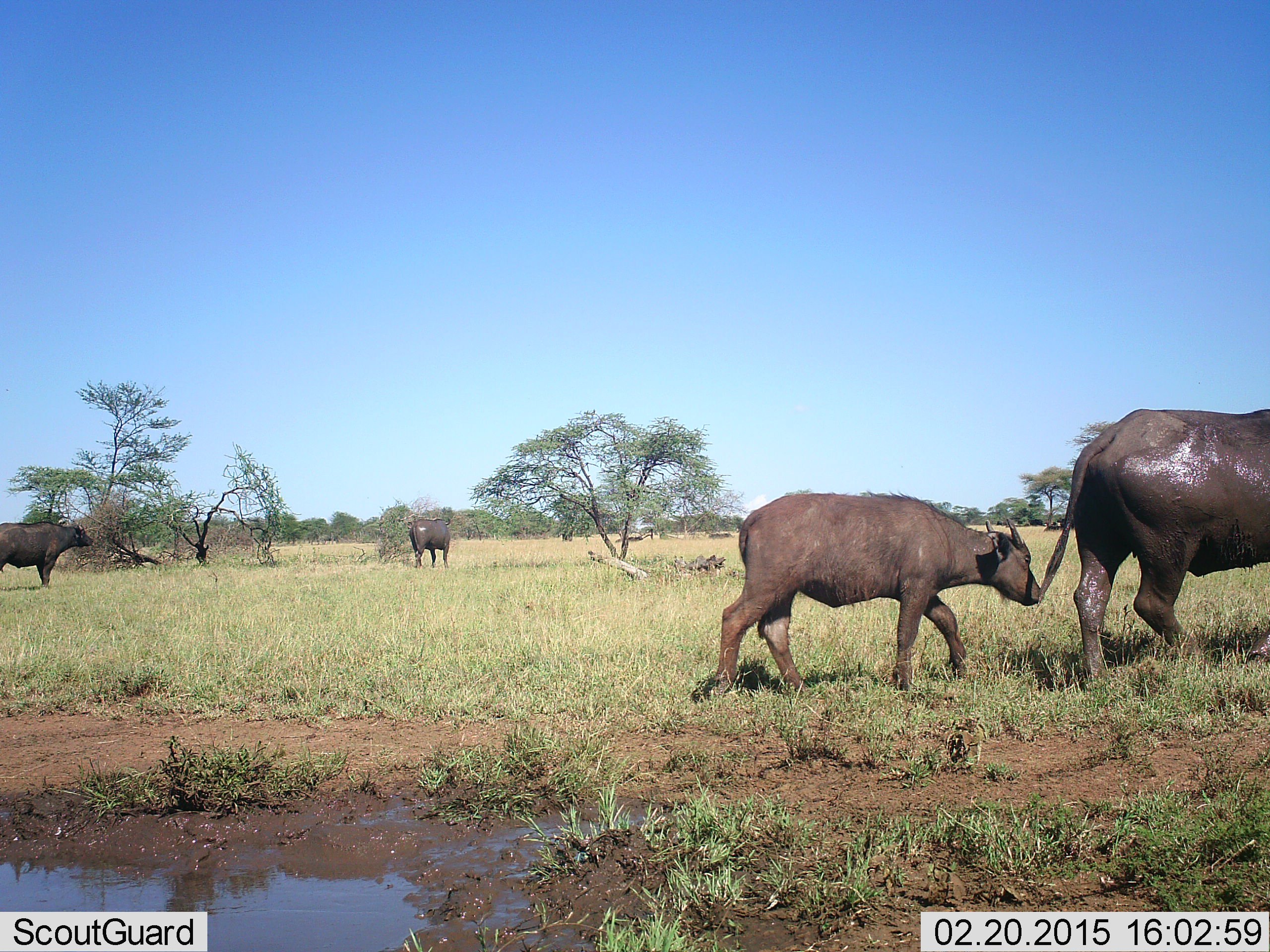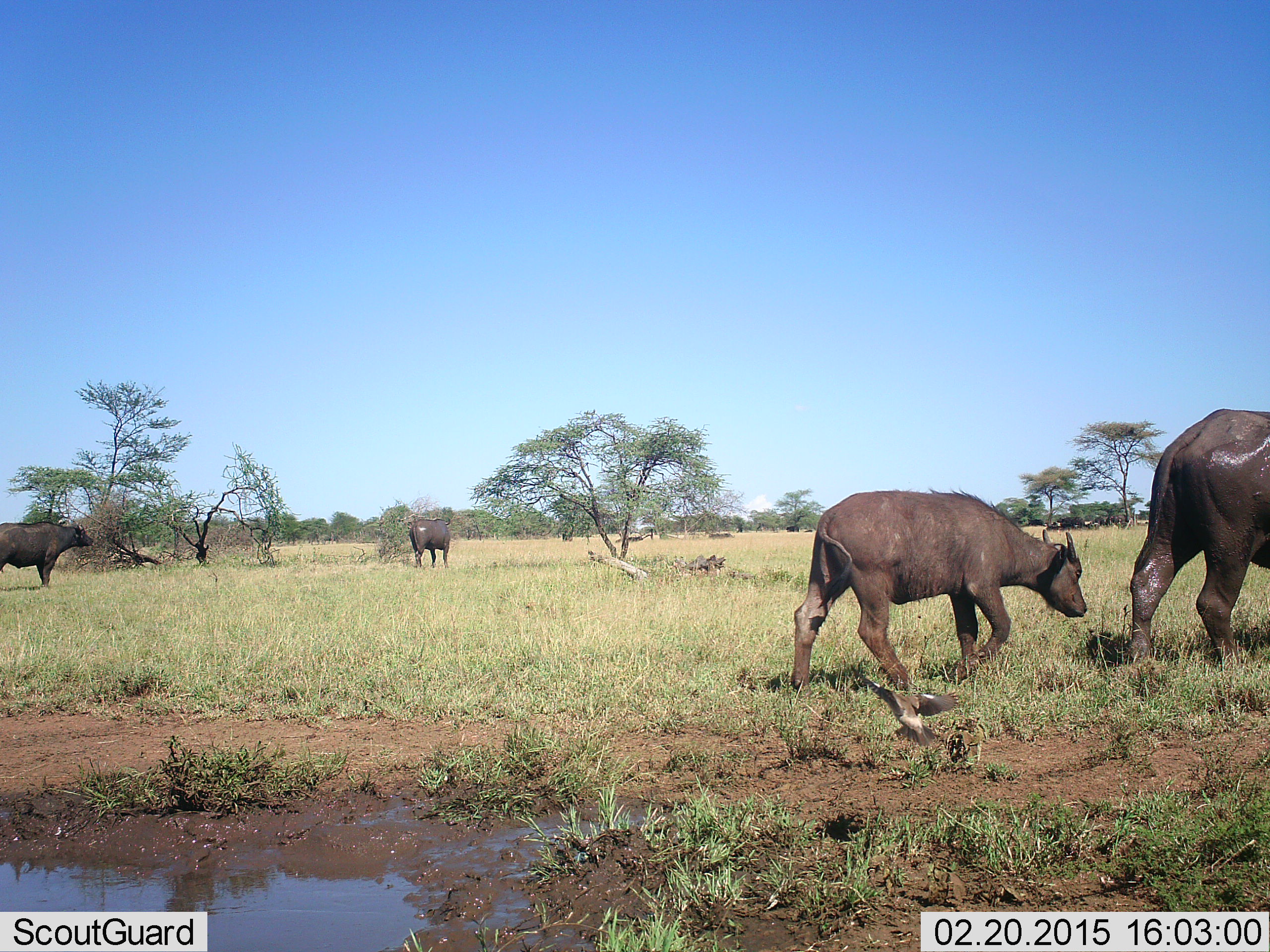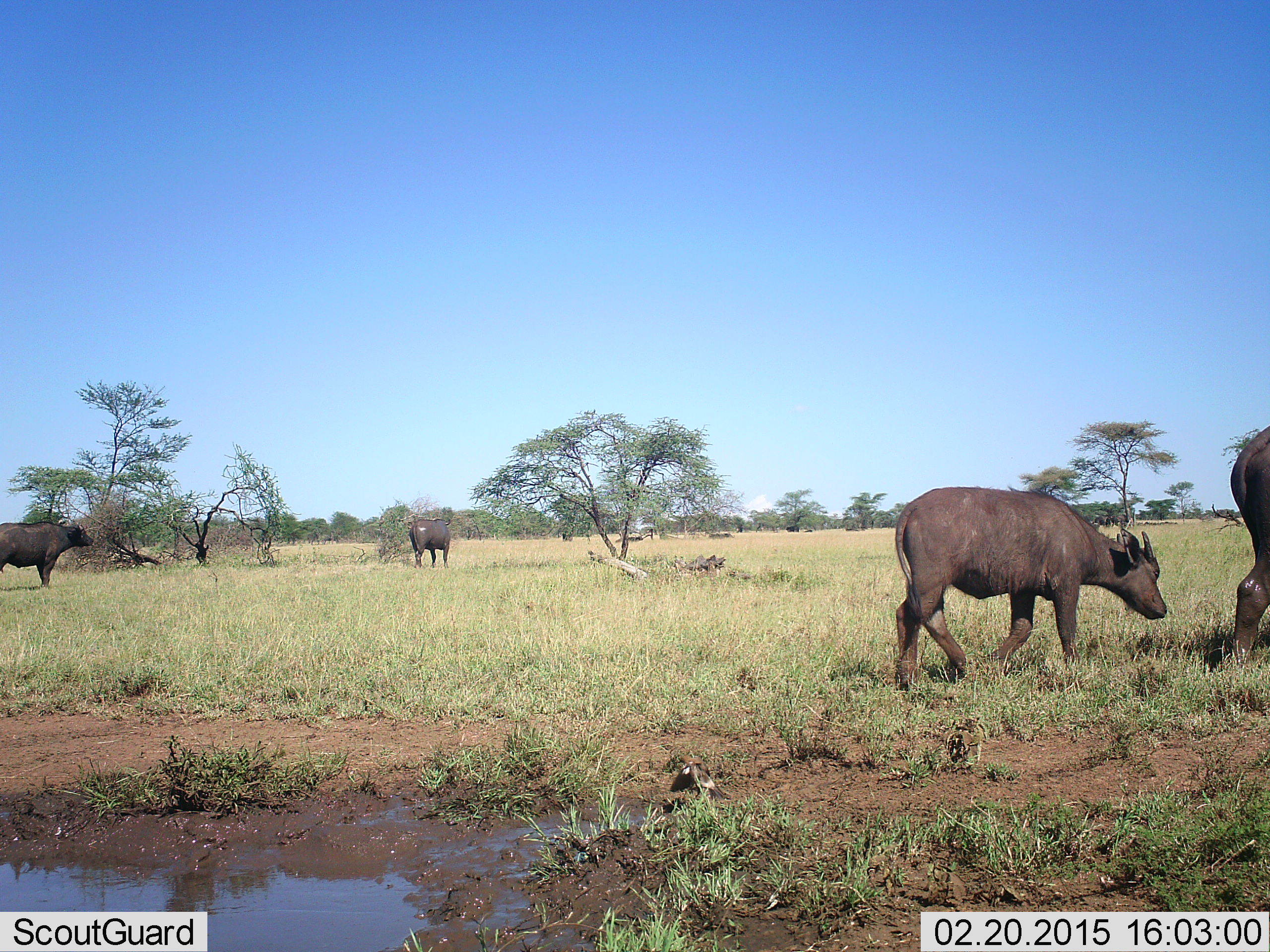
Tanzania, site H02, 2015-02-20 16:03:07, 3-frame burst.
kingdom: Animalia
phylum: Chordata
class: Mammalia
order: Artiodactyla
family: Bovidae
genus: Syncerus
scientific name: Syncerus caffer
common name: cape buffalo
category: buffalo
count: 4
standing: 71%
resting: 0%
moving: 100%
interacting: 0%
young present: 93%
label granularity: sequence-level